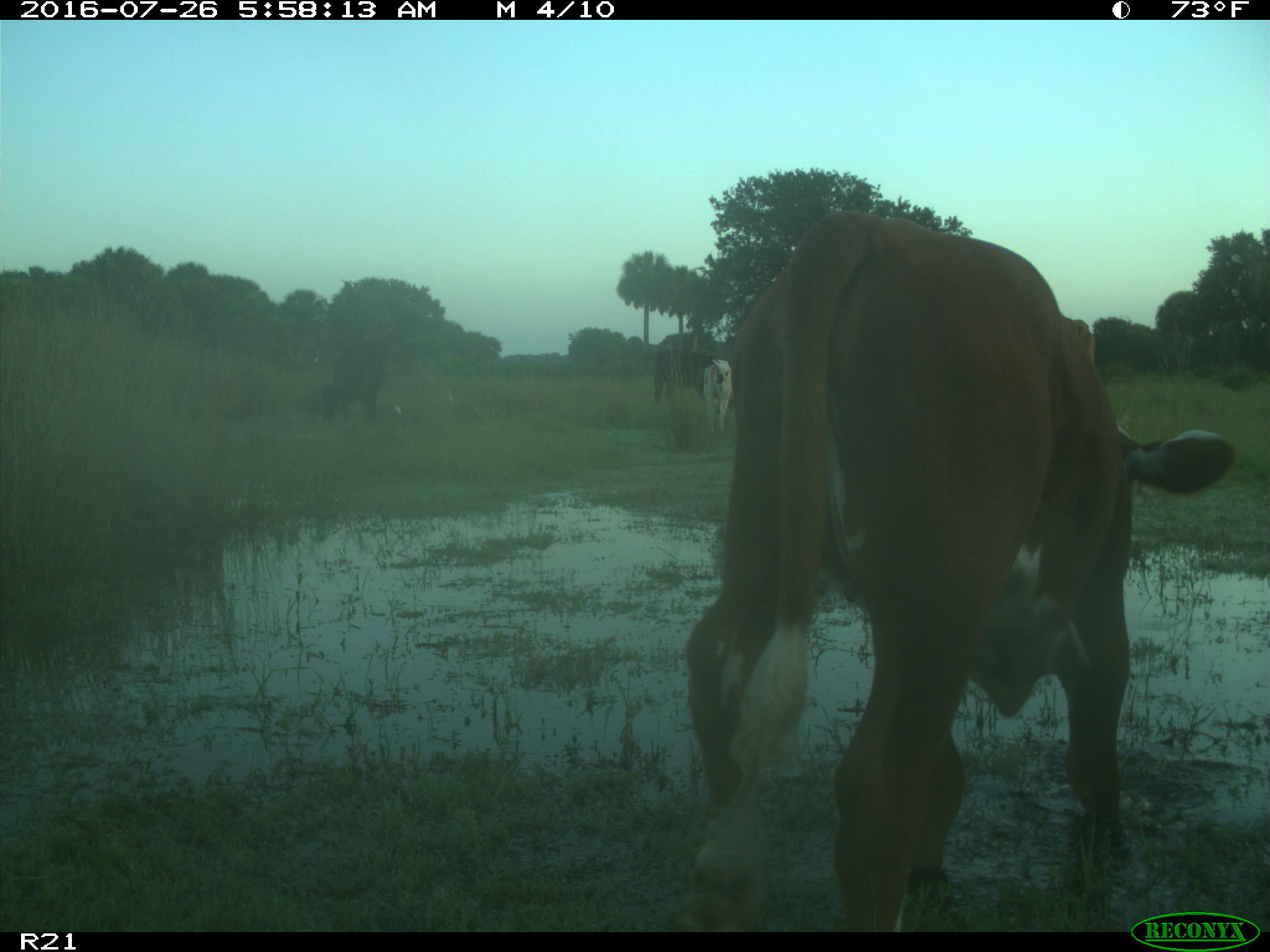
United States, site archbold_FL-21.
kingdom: Animalia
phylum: Chordata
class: Mammalia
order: Artiodactyla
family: Bovidae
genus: Bos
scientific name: Bos taurus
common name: domestic cow